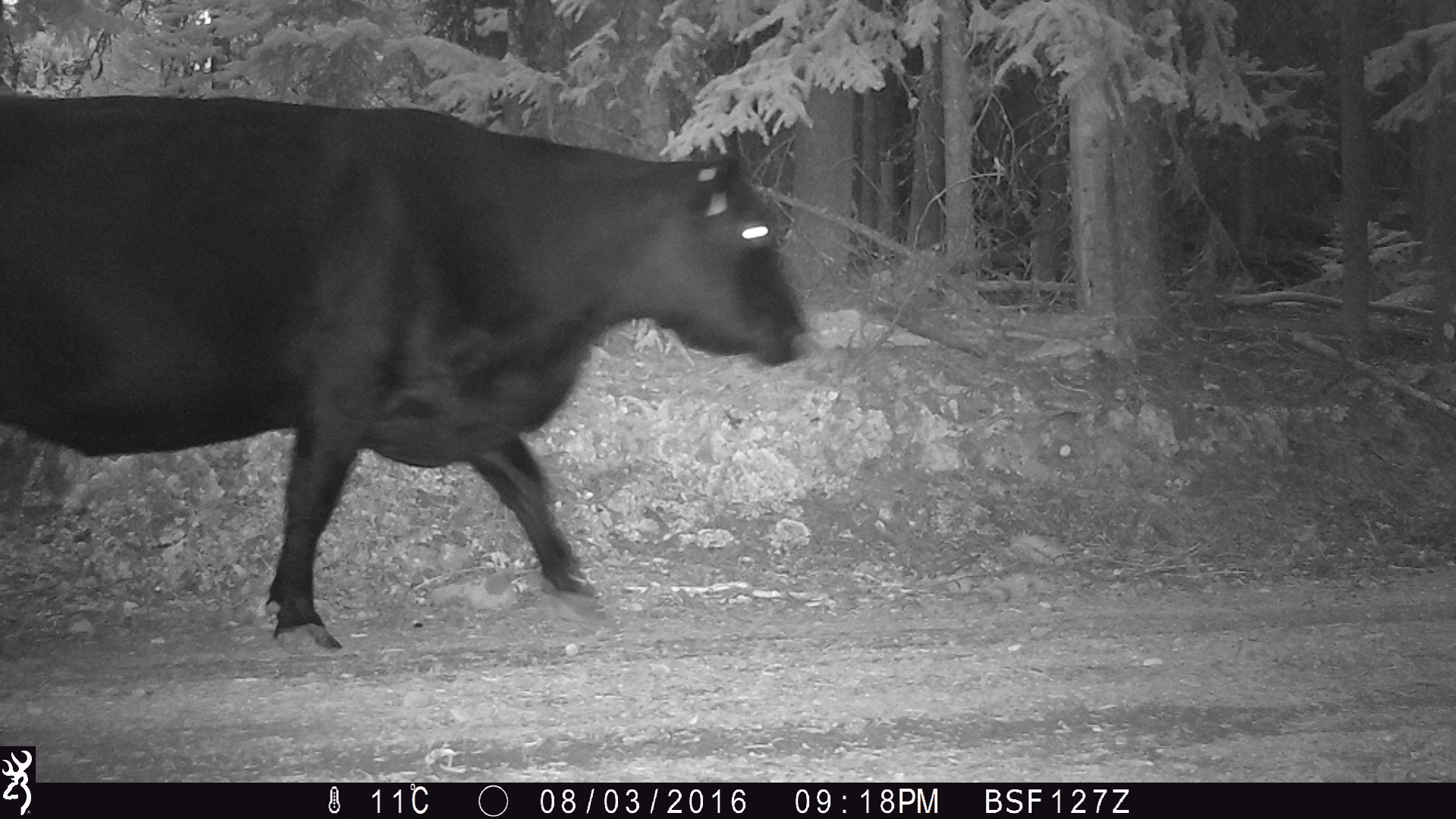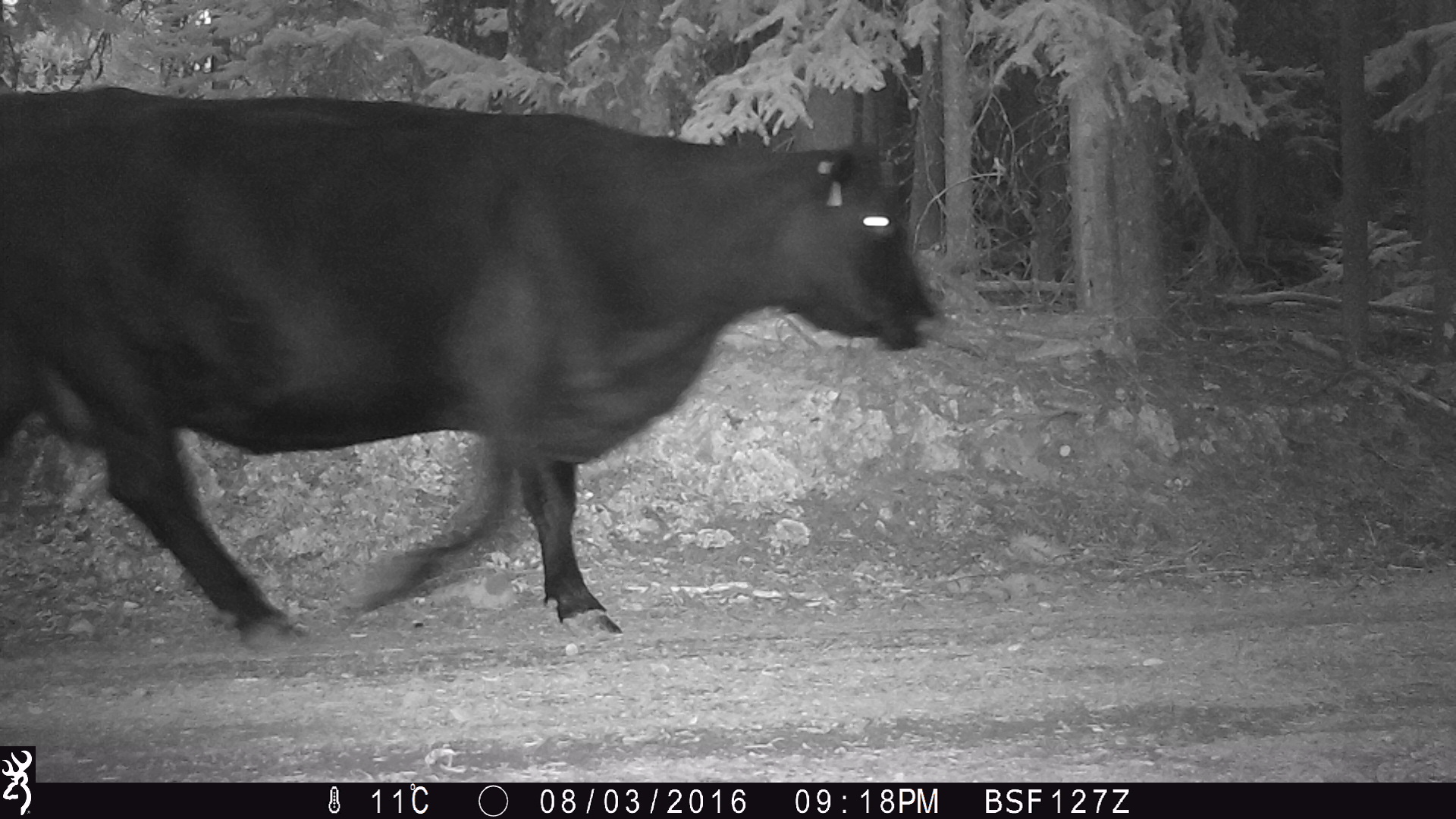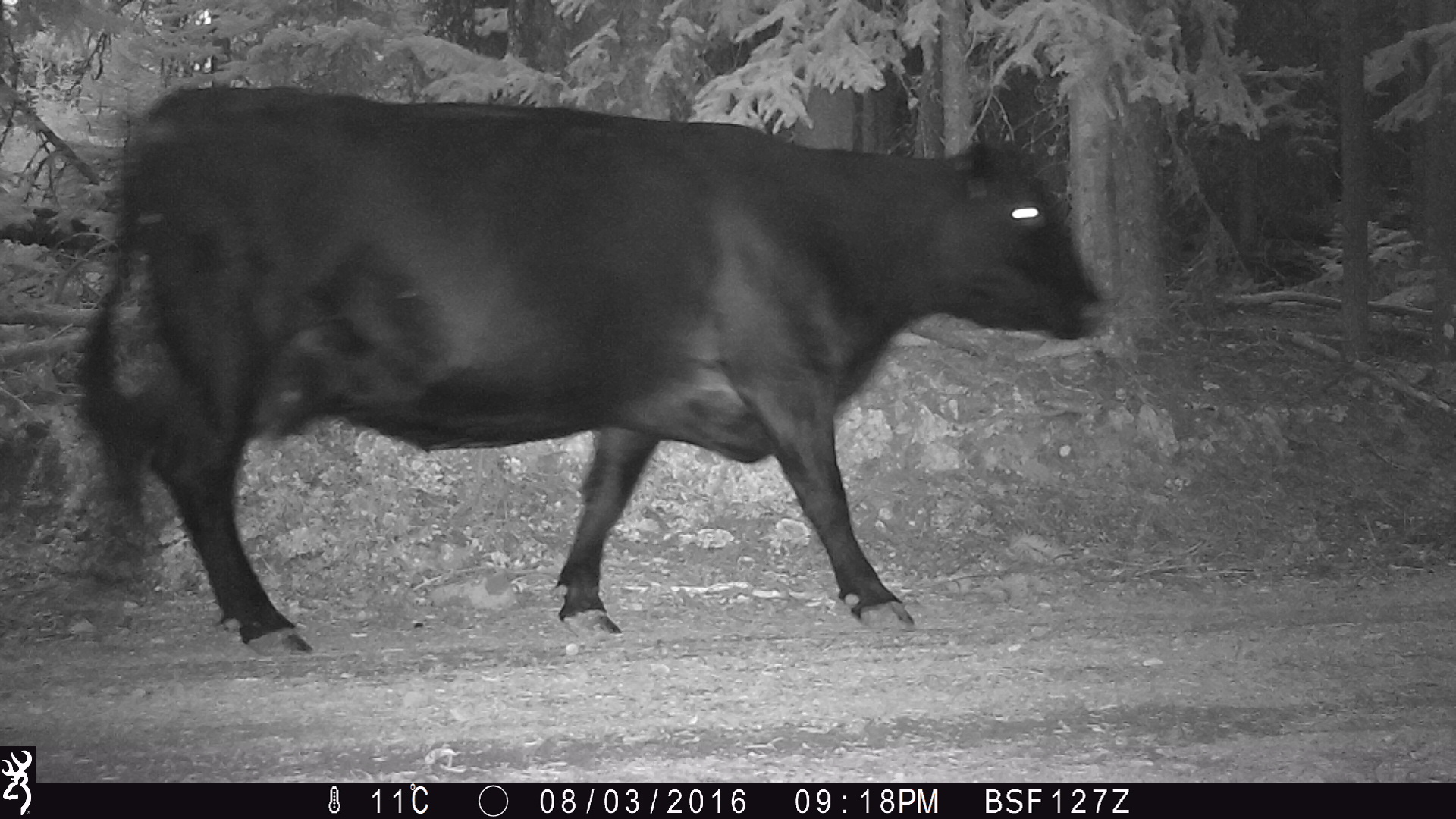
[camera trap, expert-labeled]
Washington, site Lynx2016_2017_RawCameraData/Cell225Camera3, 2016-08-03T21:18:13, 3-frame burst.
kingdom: Animalia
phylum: Chordata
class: Mammalia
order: Artiodactyla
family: Bovidae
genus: Bos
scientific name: Bos taurus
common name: domestic cattle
Domestic cattle (Bos taurus). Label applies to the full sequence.